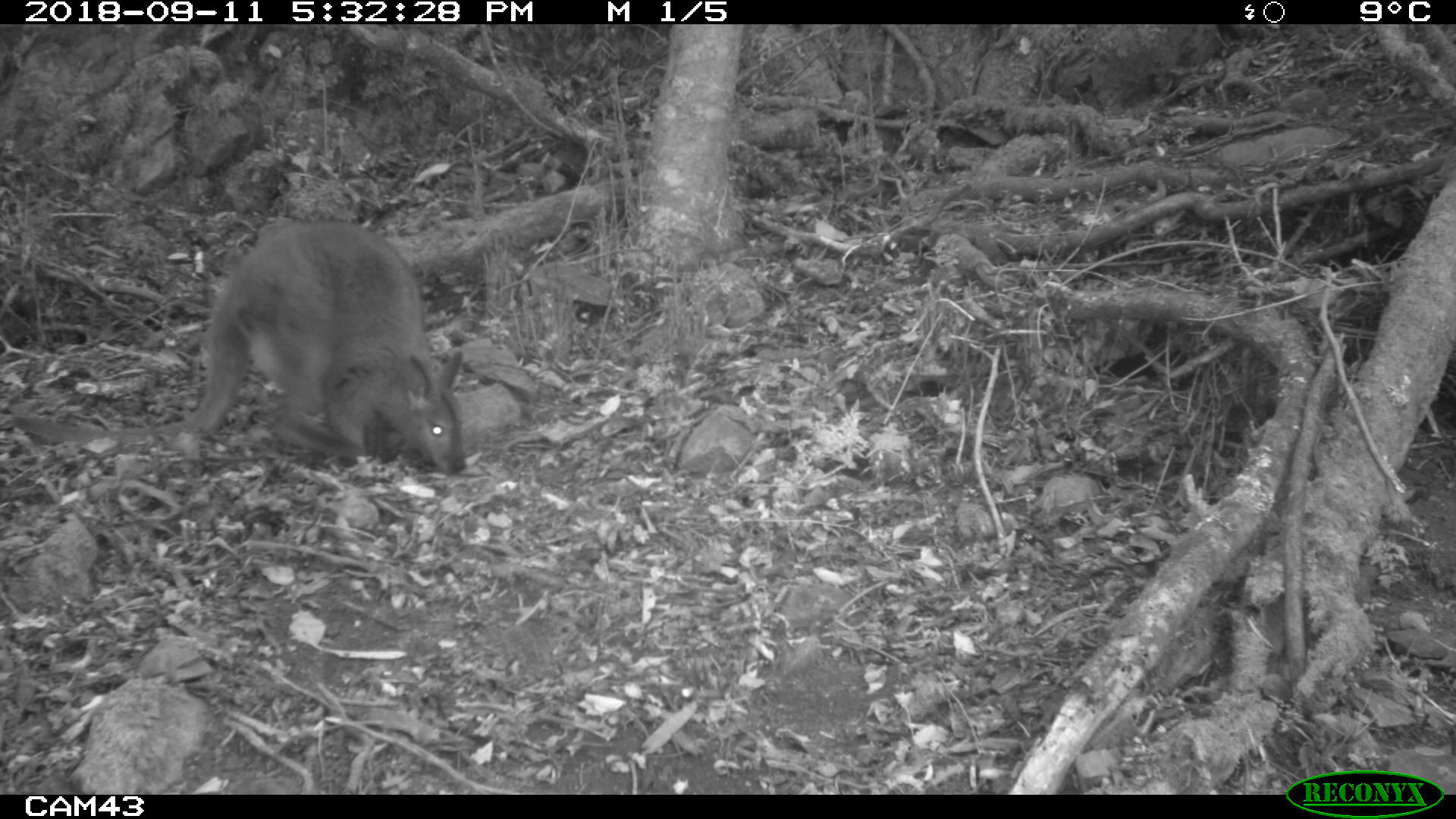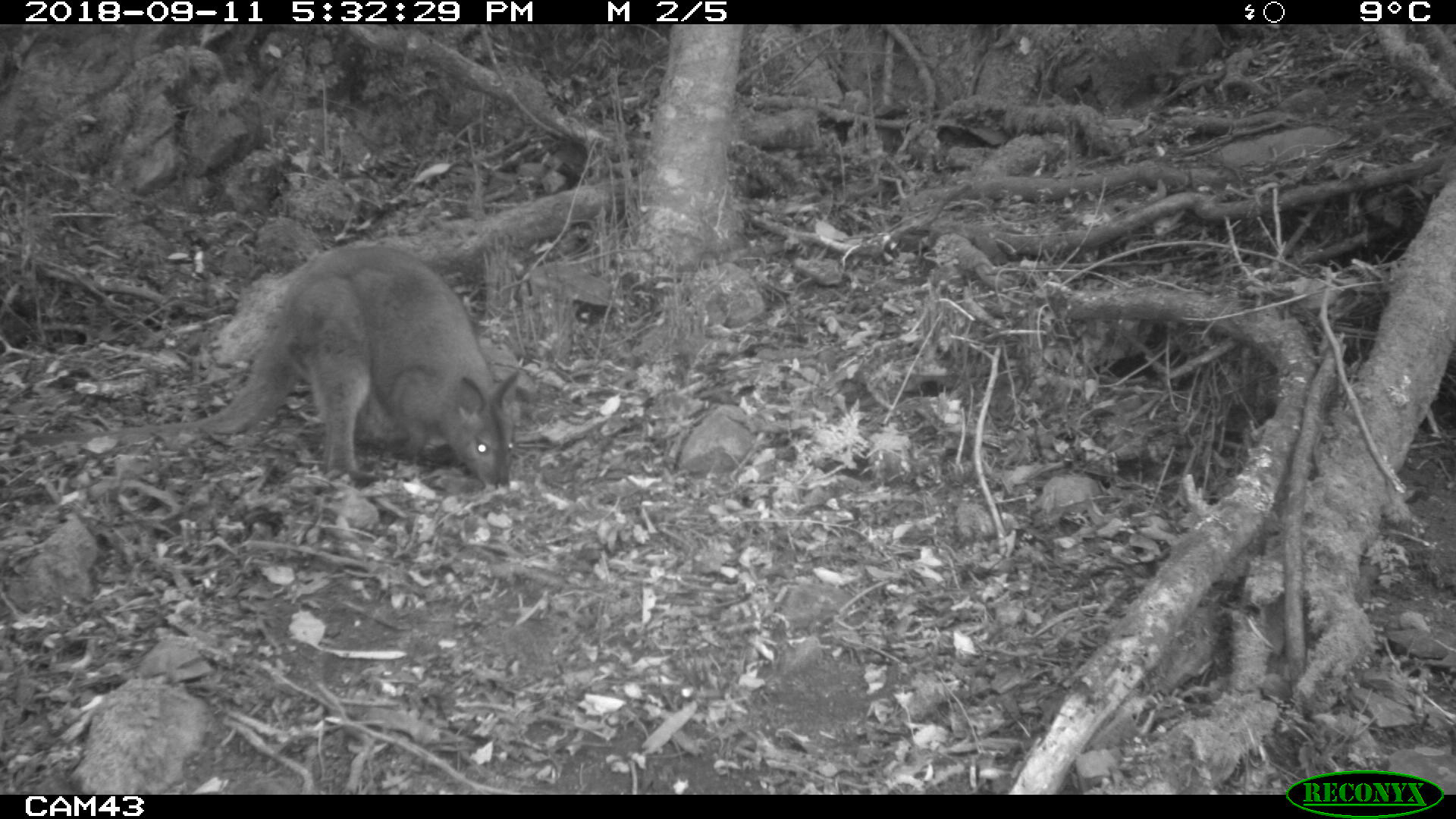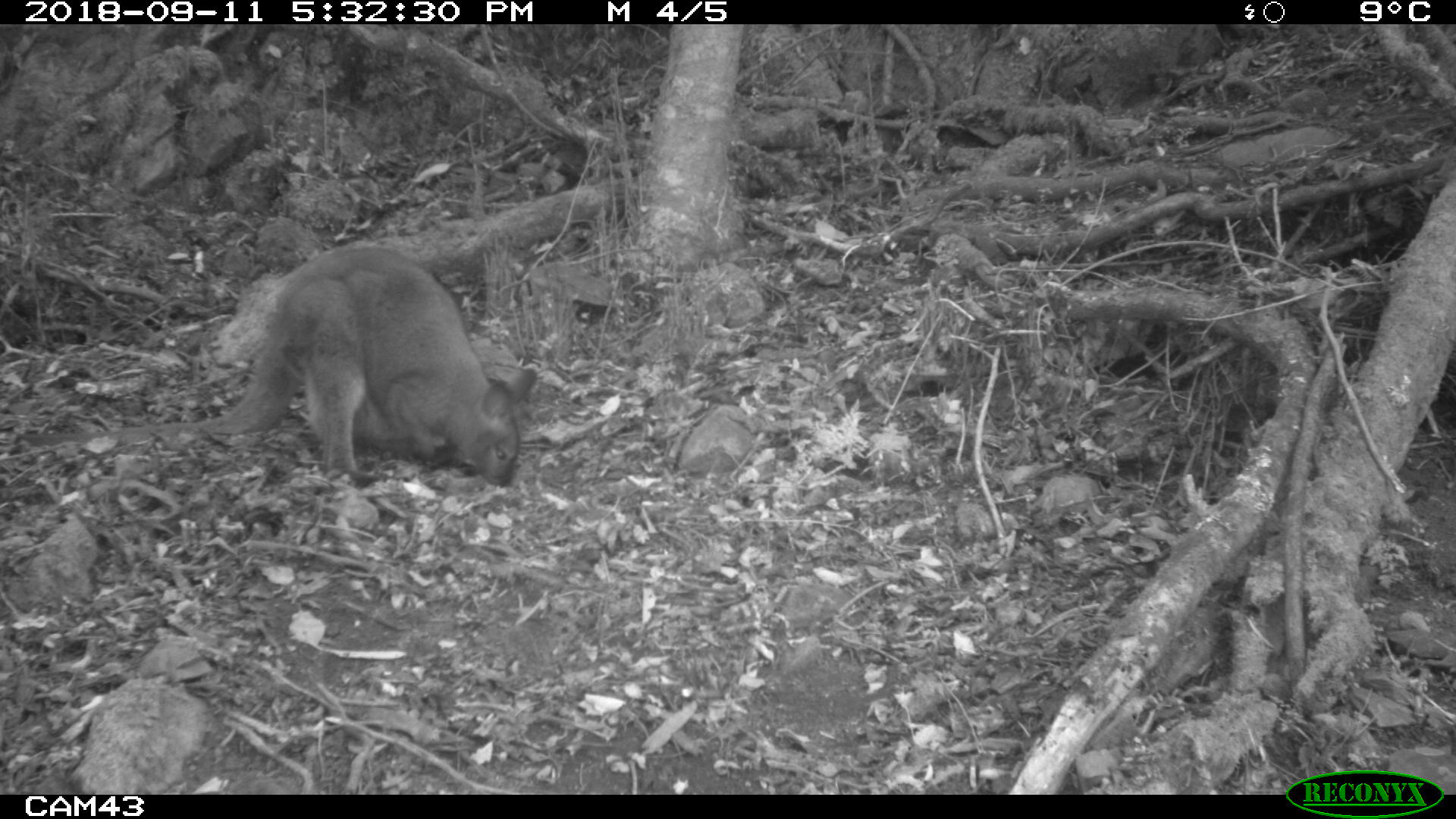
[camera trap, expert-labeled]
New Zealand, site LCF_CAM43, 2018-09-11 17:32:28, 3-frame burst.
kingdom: Animalia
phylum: Chordata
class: Mammalia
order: Diprotodontia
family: Macropodidae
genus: Notamacropus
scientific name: Notamacropus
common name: wallaby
Wallaby (Notamacropus).